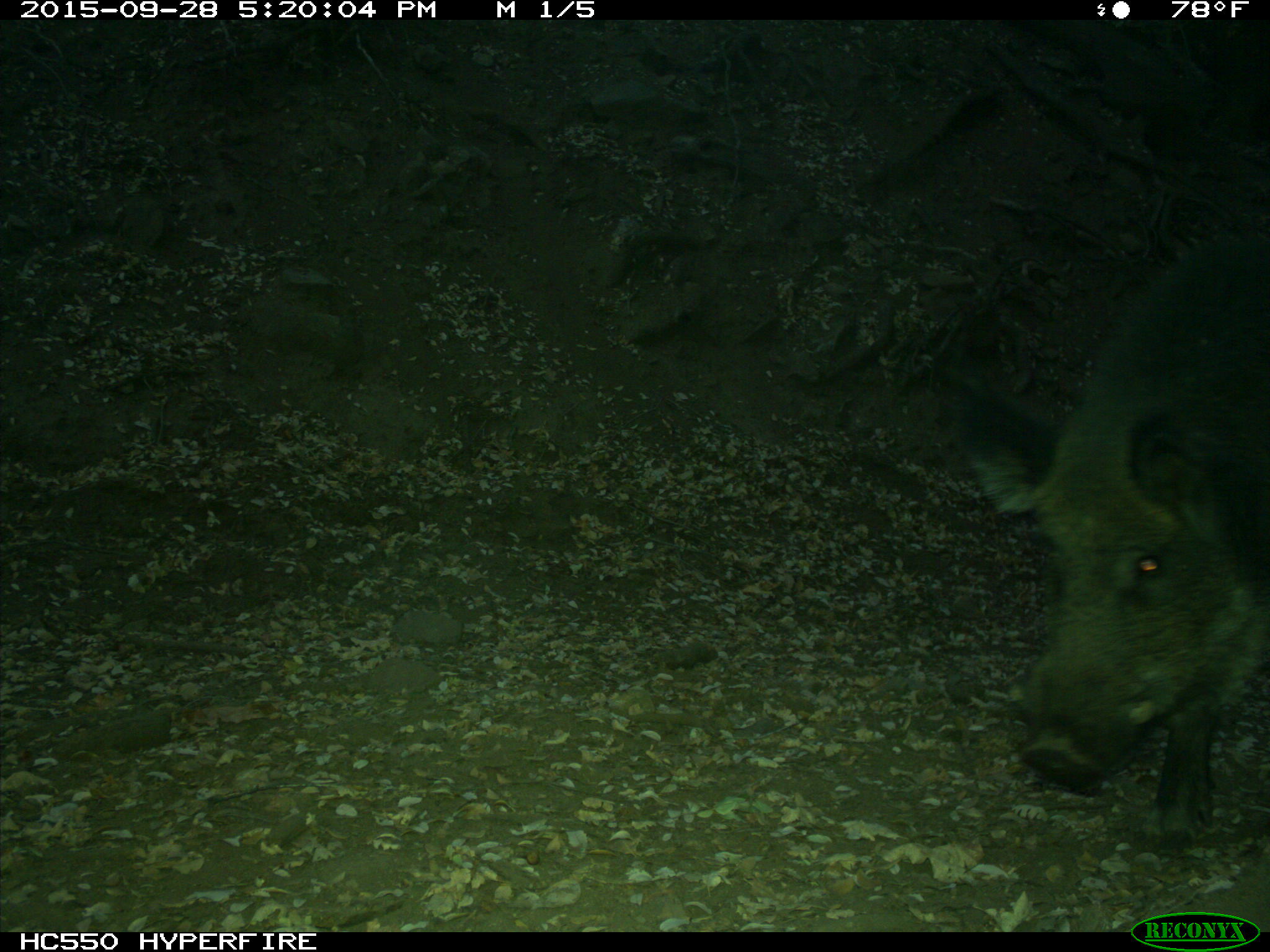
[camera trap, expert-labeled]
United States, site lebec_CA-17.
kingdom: Animalia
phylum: Chordata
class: Mammalia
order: Artiodactyla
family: Suidae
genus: Sus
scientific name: Sus scrofa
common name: wild boar